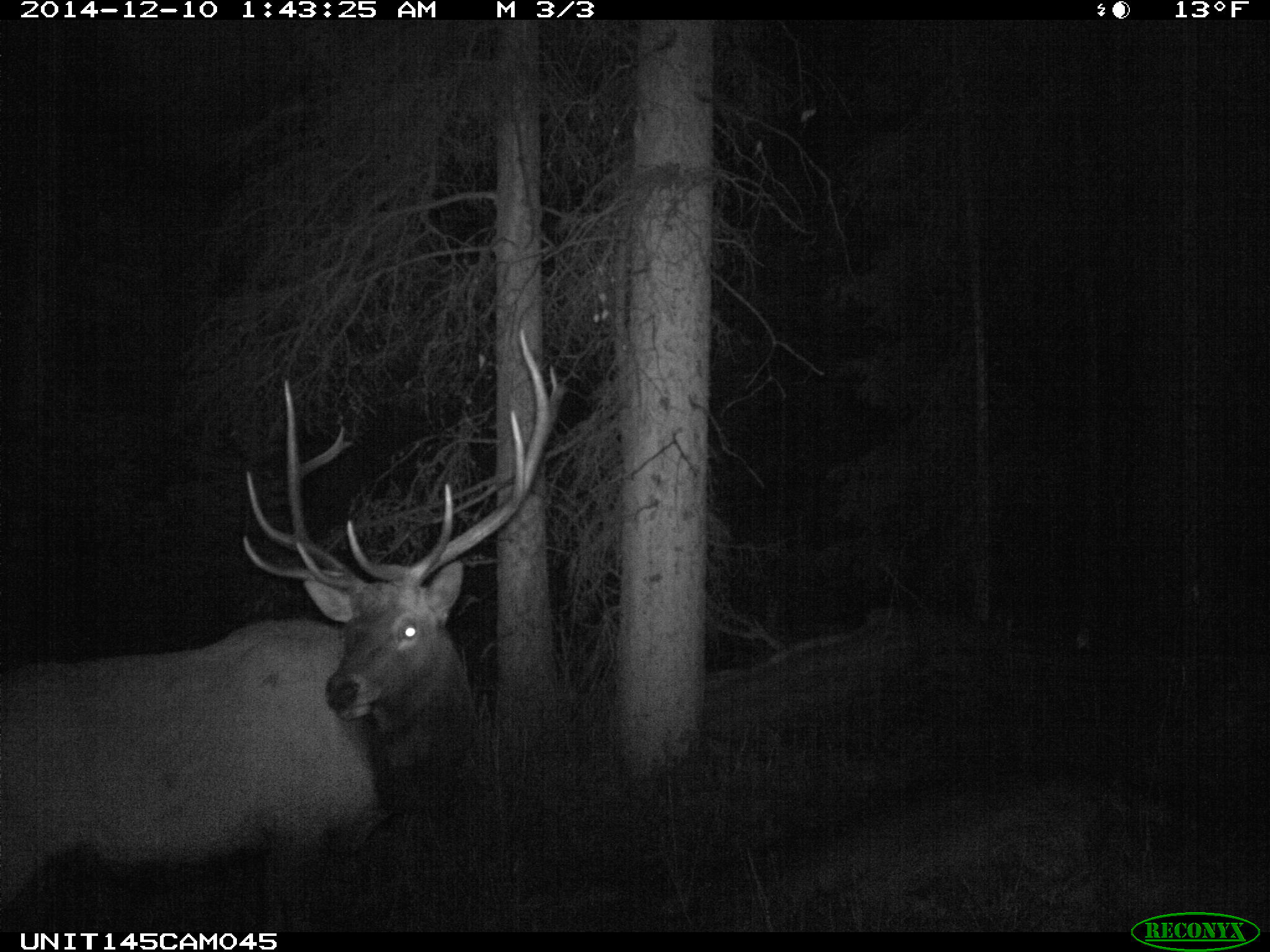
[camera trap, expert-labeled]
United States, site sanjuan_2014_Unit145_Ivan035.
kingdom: Animalia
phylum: Chordata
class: Mammalia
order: Artiodactyla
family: Cervidae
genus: Cervus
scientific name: Cervus elaphus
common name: red deer